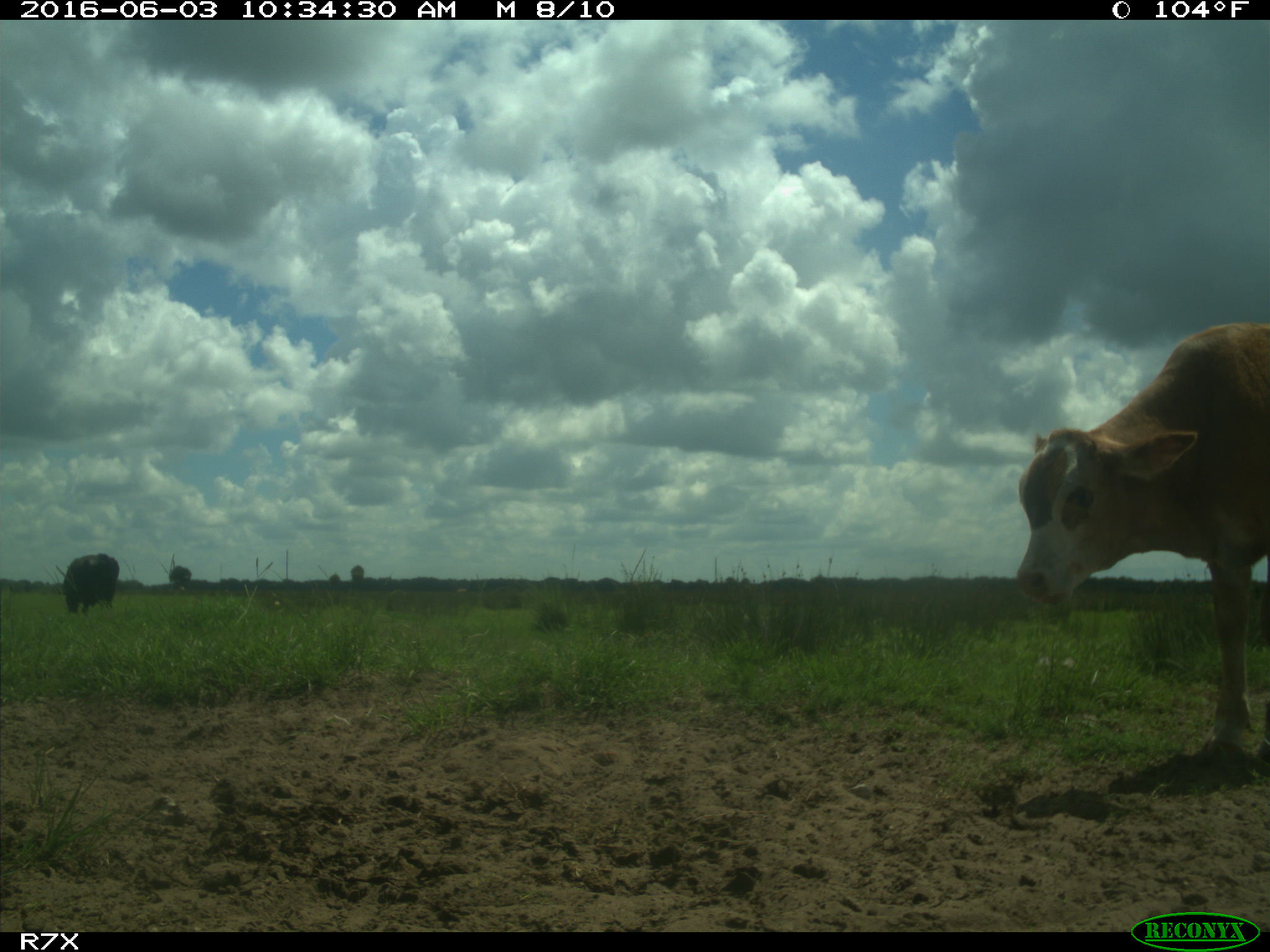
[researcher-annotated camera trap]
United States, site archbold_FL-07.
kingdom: Animalia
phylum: Chordata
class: Mammalia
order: Artiodactyla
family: Bovidae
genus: Bos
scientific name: Bos taurus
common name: domestic cow